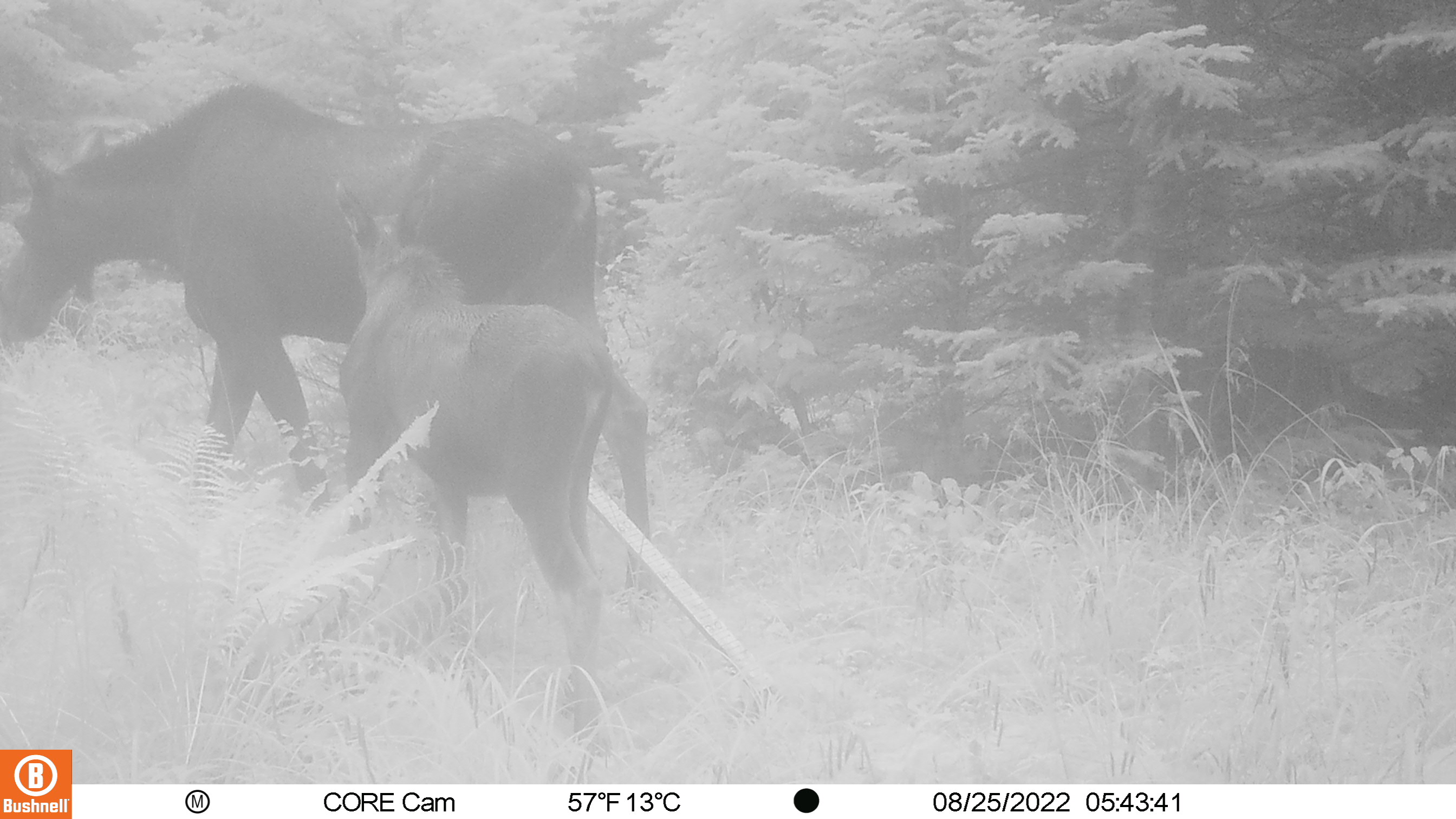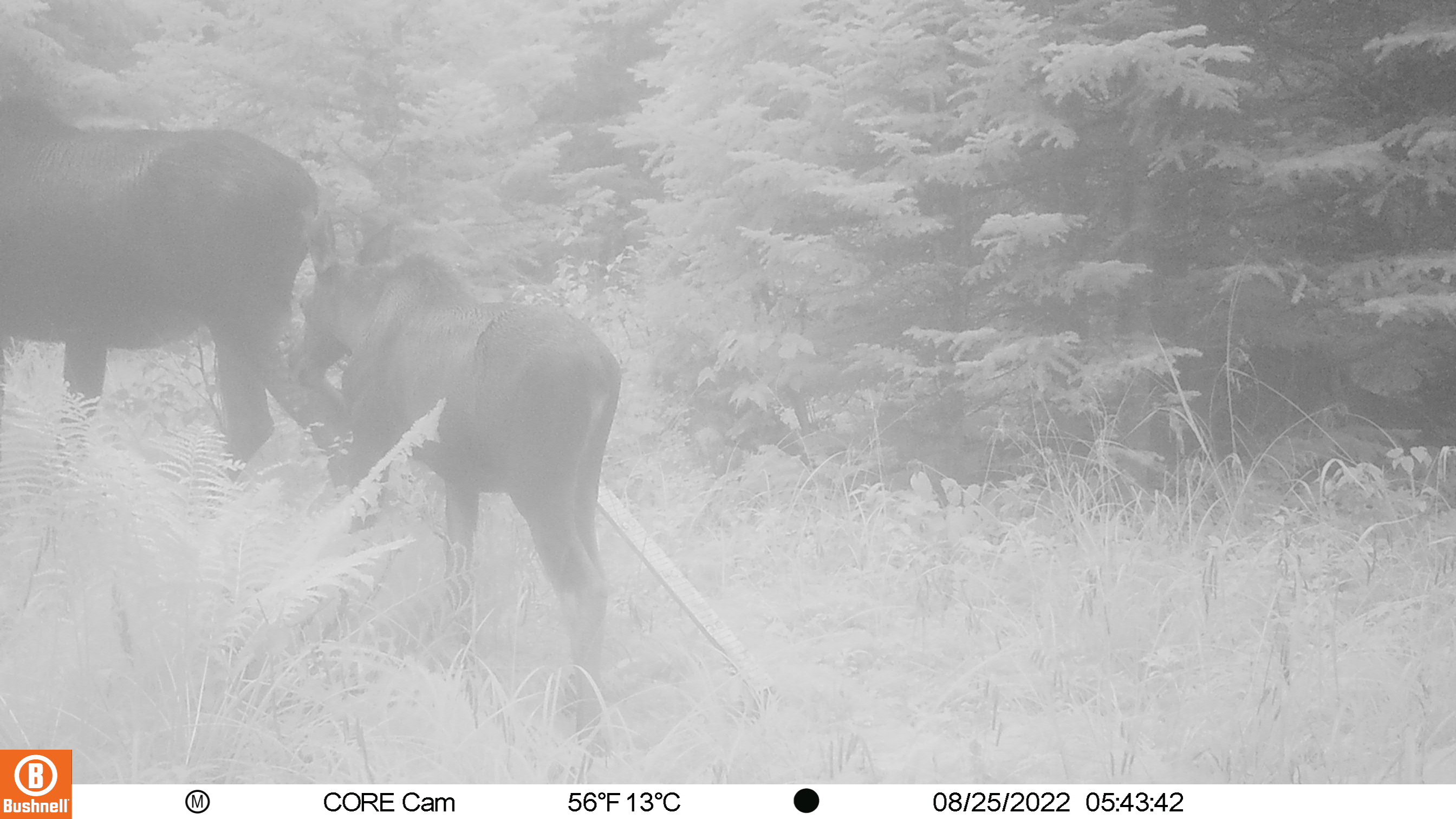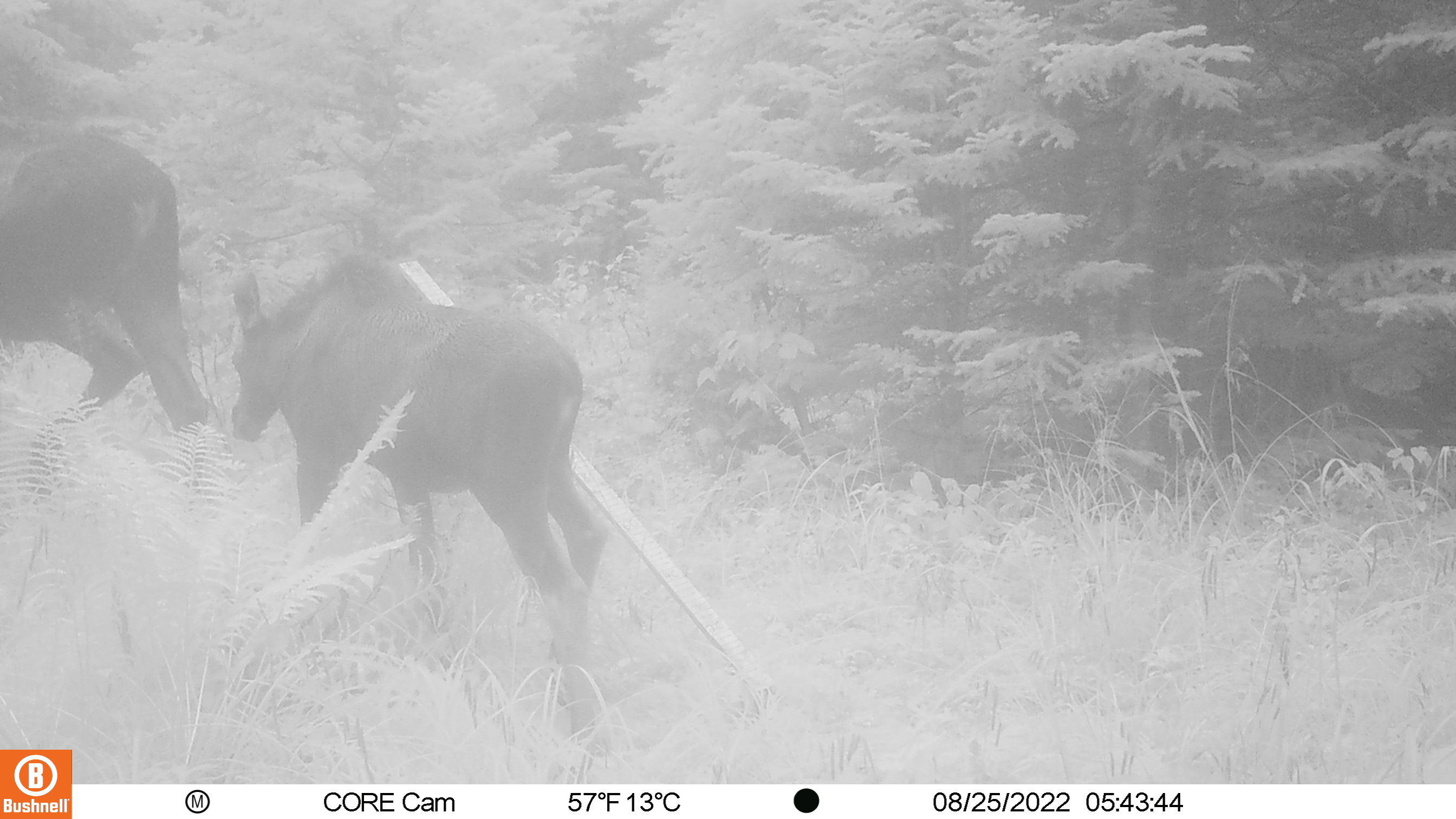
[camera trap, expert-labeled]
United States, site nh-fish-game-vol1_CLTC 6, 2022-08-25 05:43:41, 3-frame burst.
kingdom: Animalia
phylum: Chordata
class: Mammalia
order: Artiodactyla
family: Cervidae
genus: Alces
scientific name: Alces alces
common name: moose